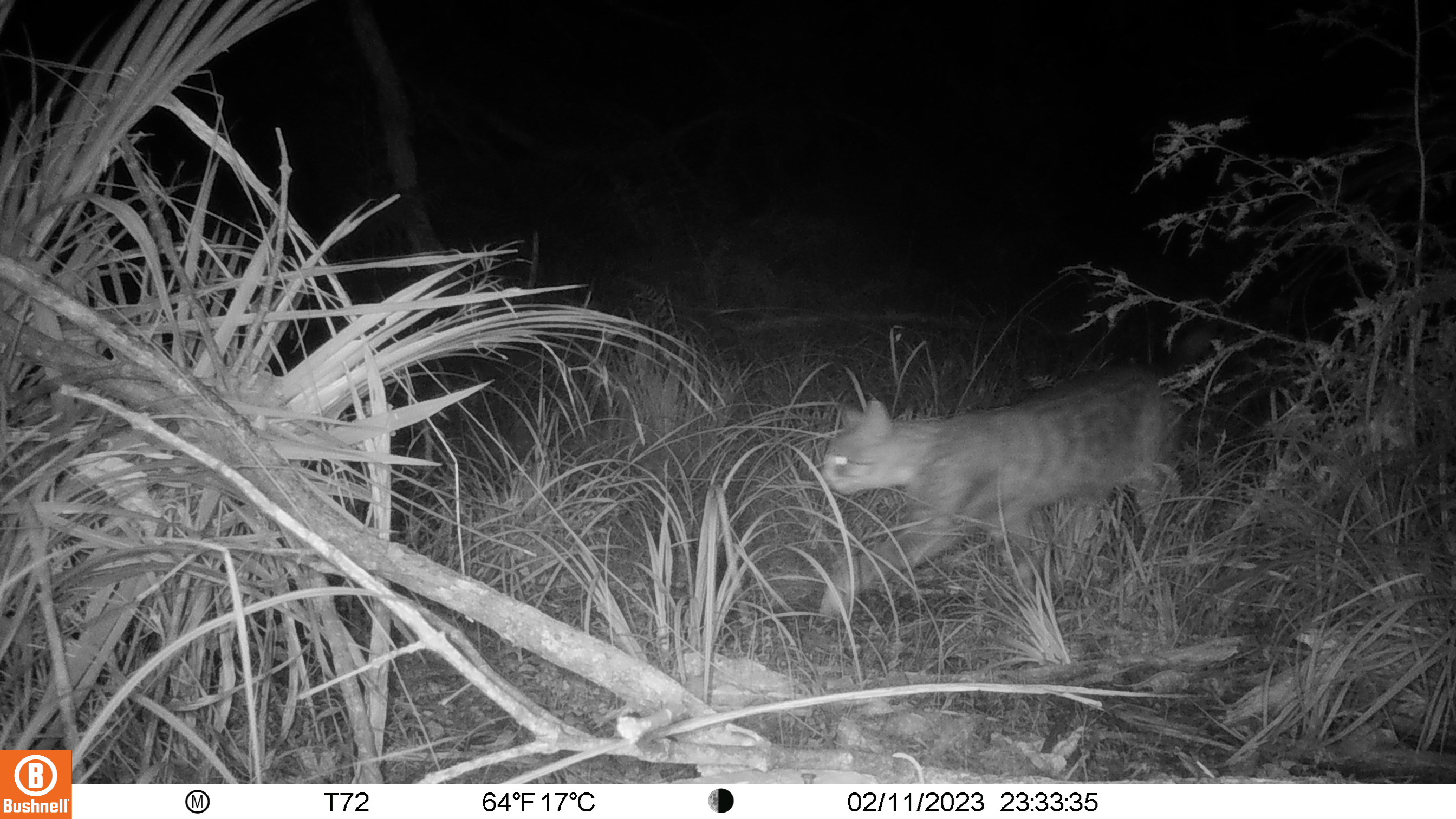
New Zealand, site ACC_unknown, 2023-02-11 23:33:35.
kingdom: Animalia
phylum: Chordata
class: Mammalia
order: Carnivora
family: Felidae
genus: Felis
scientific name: Felis catus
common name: domestic cat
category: cat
Cat (domestic cat) (Felis catus).